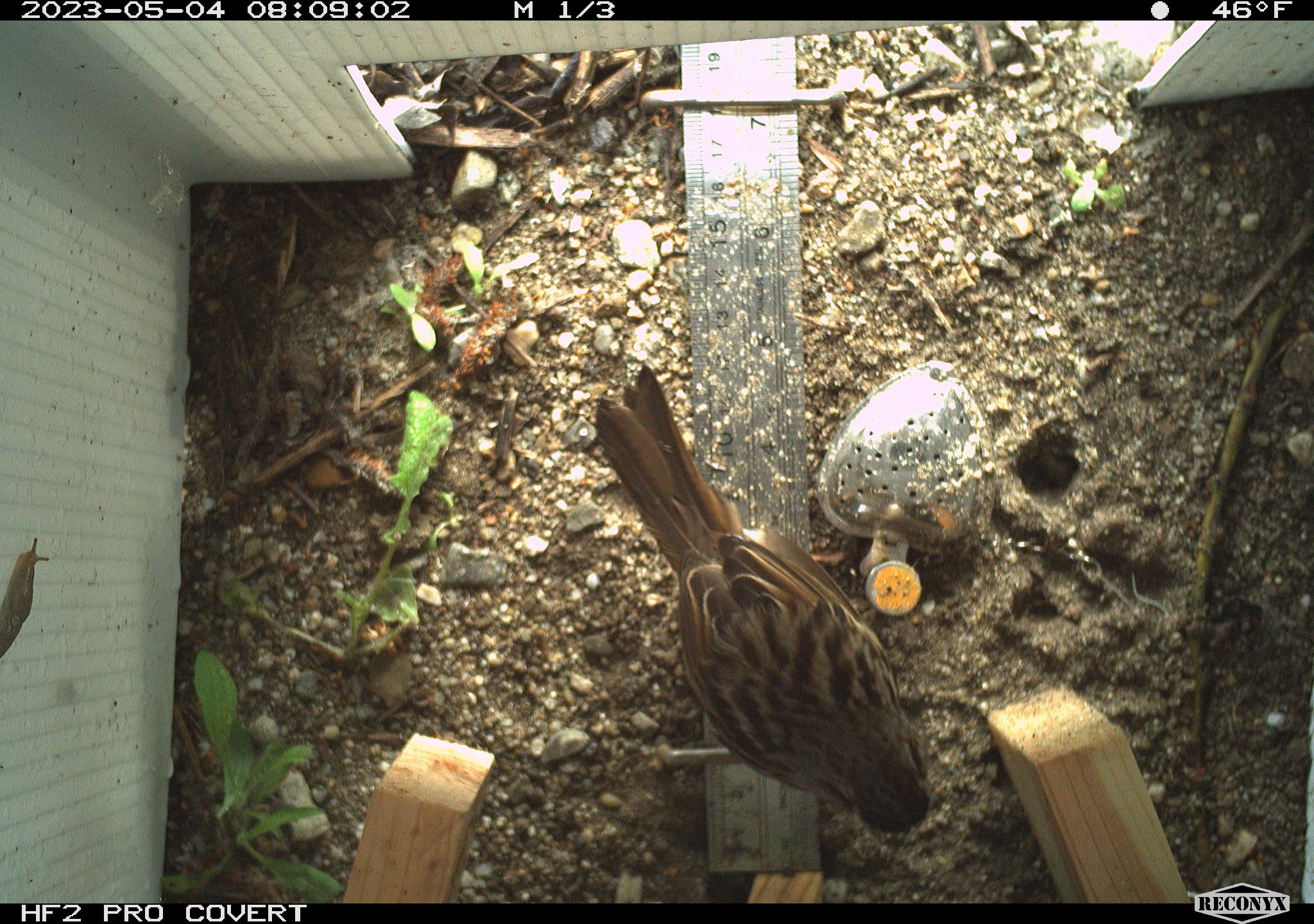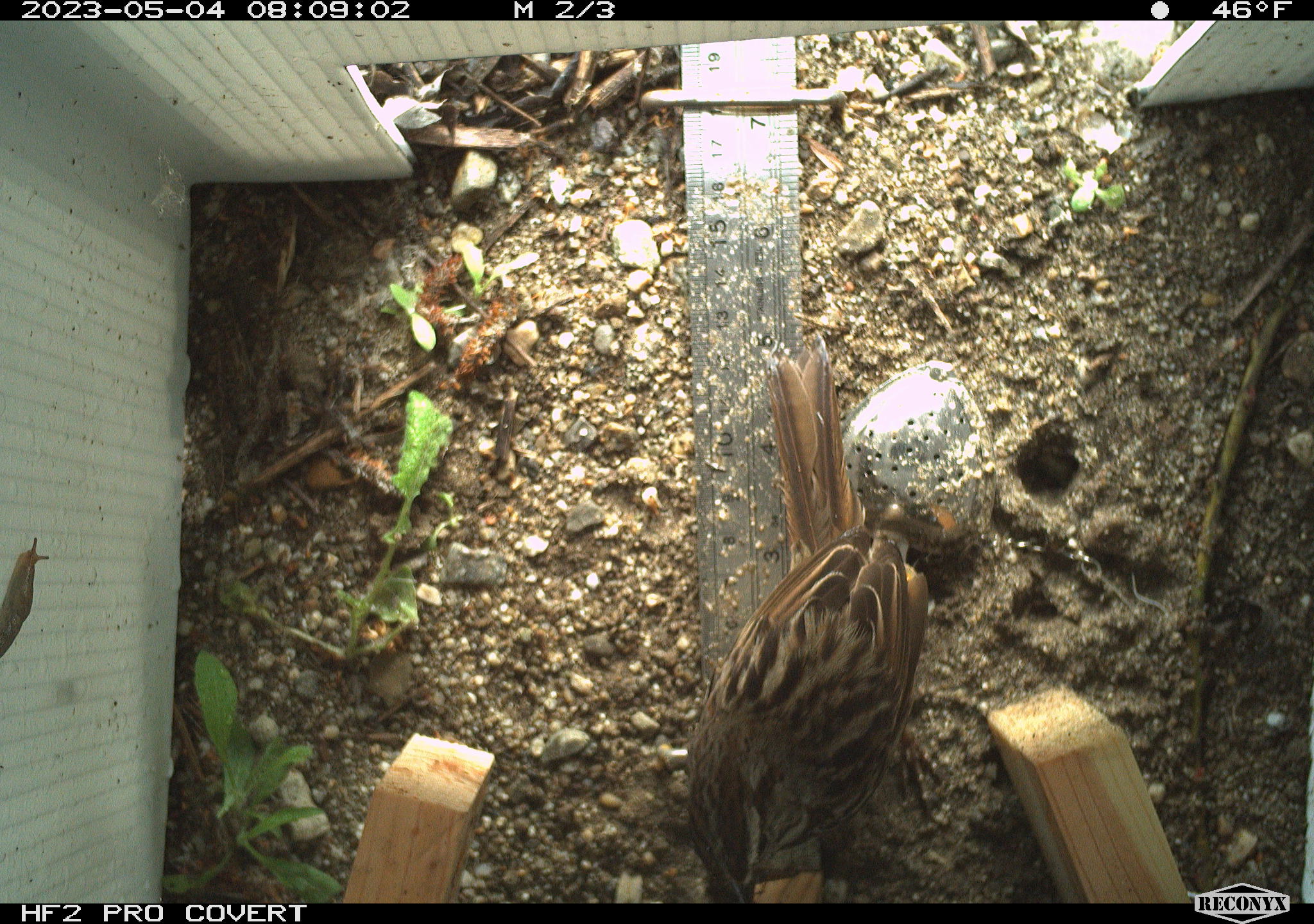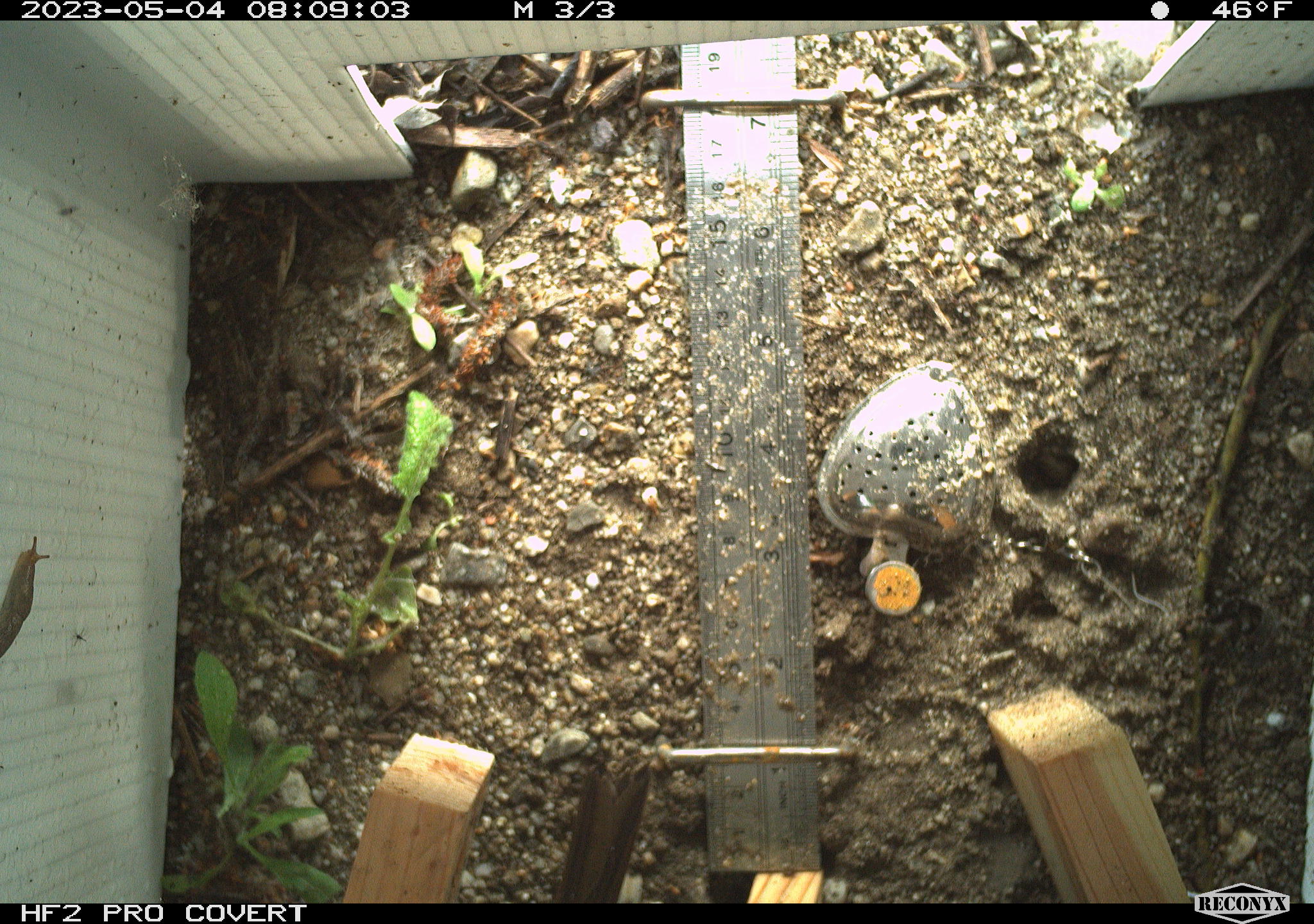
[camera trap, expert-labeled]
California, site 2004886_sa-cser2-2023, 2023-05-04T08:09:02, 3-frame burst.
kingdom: Animalia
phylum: Chordata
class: Aves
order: Passeriformes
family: Passerellidae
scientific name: Passerellidae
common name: new world sparrows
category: passerellidae family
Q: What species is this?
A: Passerellidae family (new world sparrows) (Passerellidae).